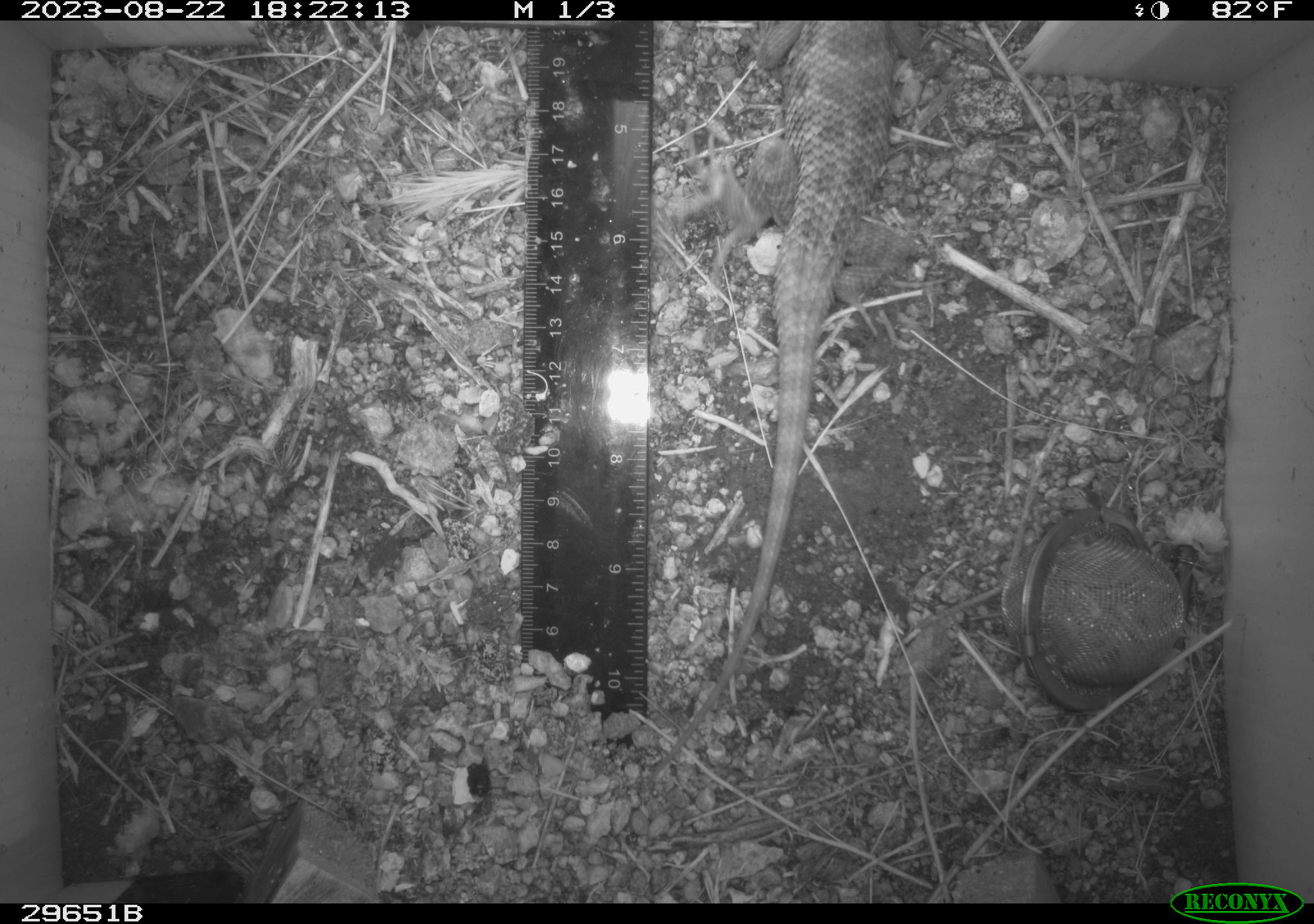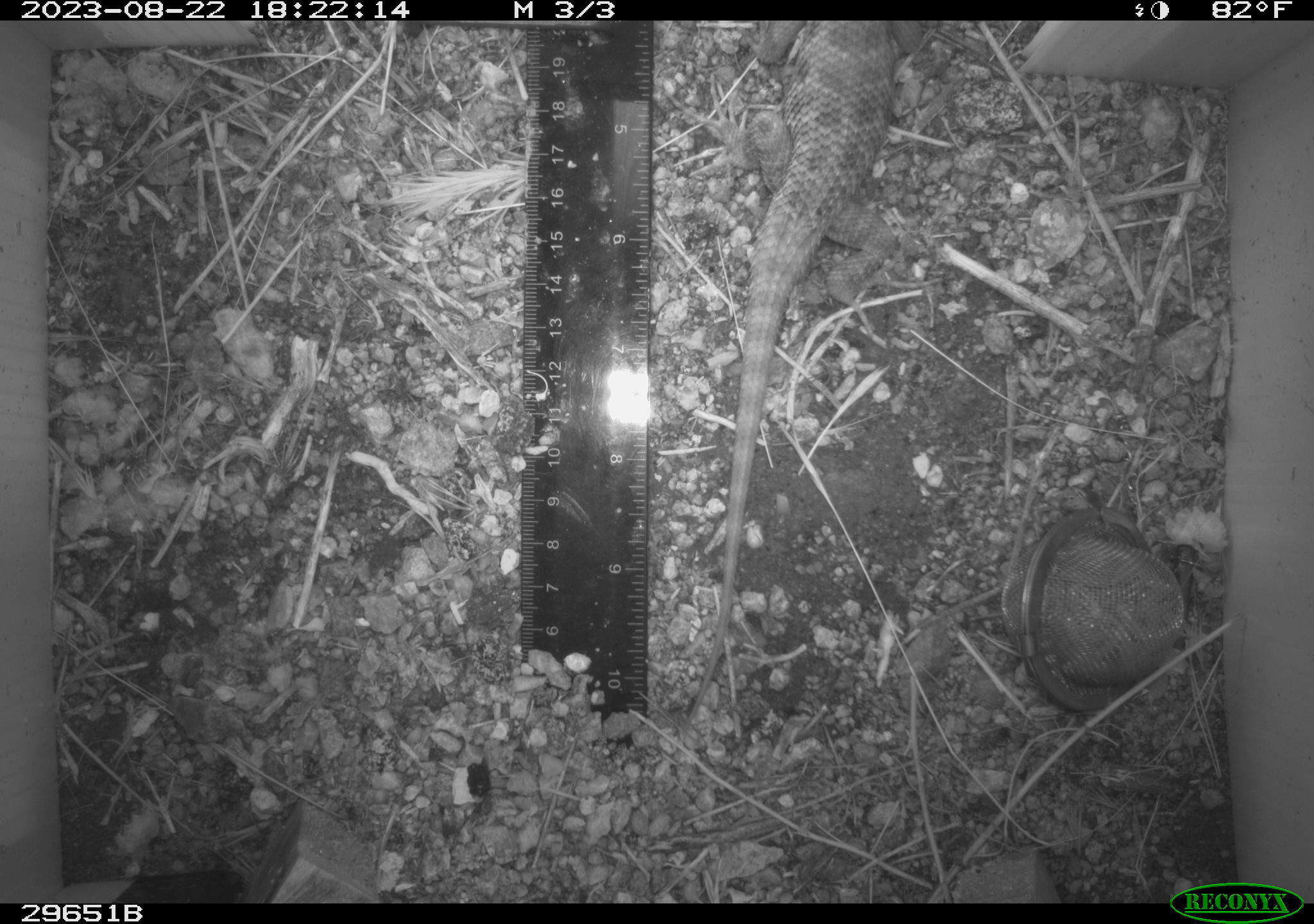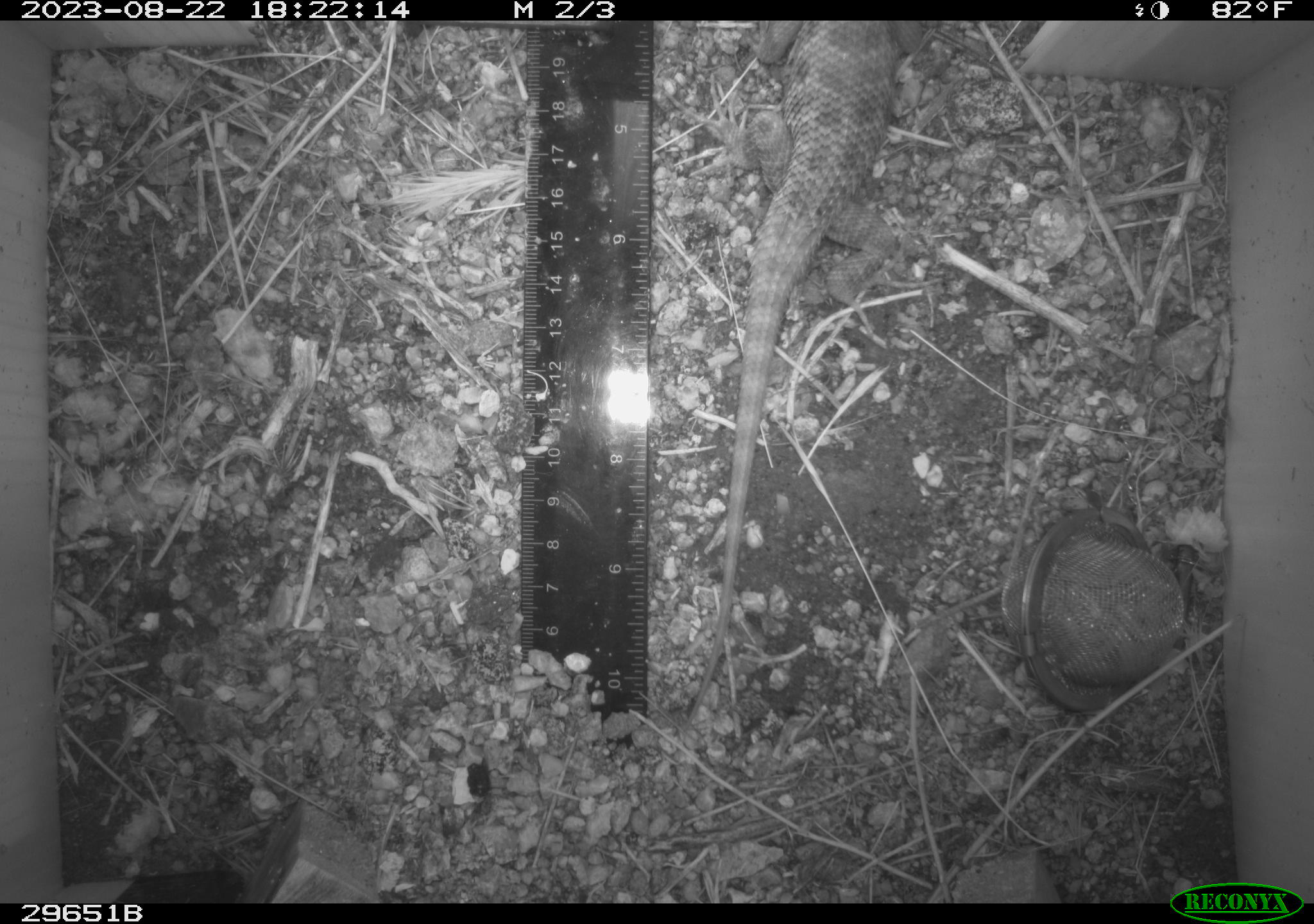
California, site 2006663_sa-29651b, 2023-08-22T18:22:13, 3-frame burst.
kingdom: Animalia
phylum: Chordata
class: Reptilia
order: Squamata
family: Phrynosomatidae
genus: Sceloporus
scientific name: Sceloporus uniformis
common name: yellow-backed spiny lizard